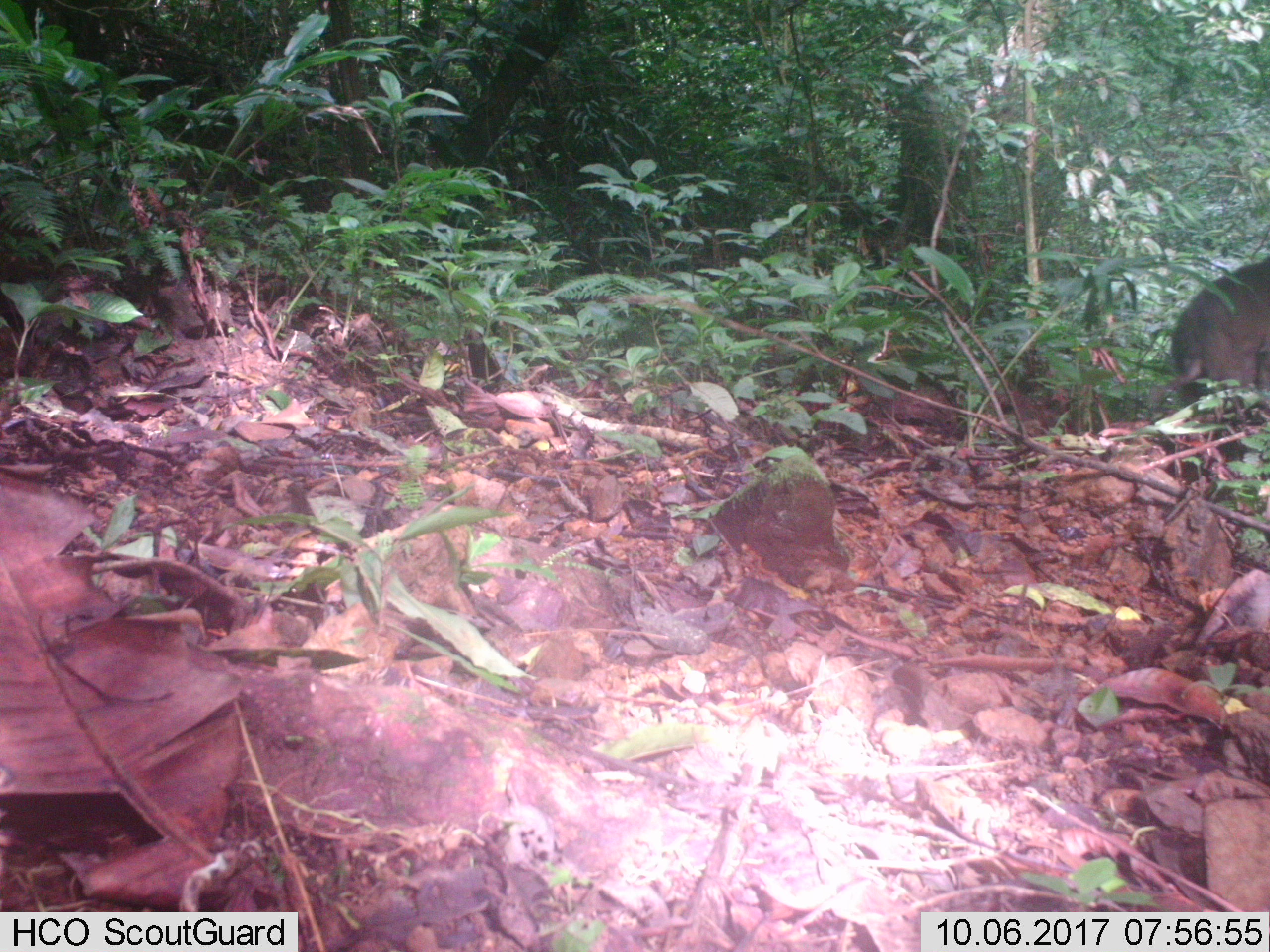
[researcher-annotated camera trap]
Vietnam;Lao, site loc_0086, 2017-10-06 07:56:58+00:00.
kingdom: Animalia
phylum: Chordata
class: Mammalia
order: Artiodactyla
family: Suidae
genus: Sus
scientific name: Sus scrofa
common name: eurasian wild pig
Eurasian wild pig (Sus scrofa). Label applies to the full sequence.